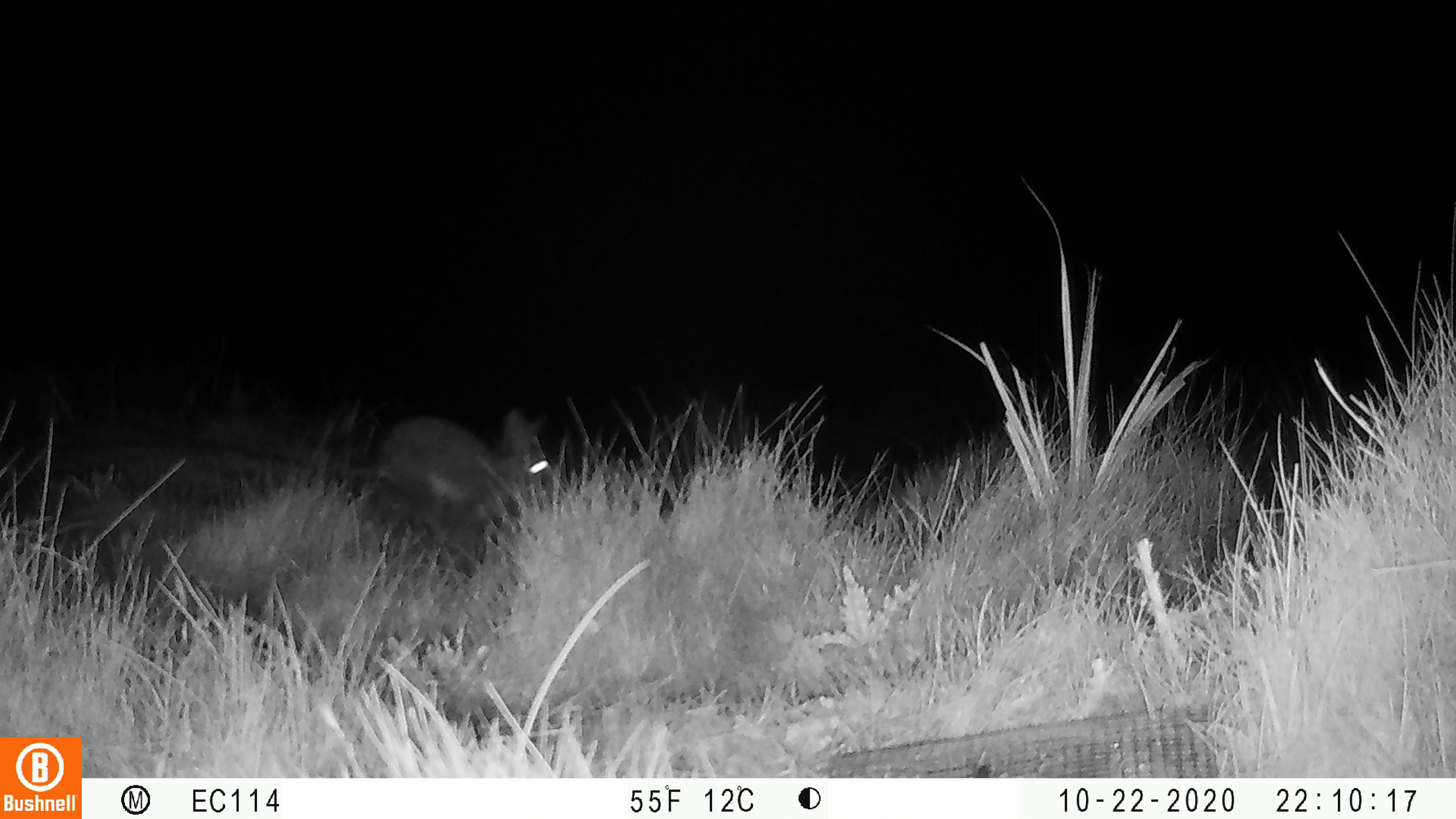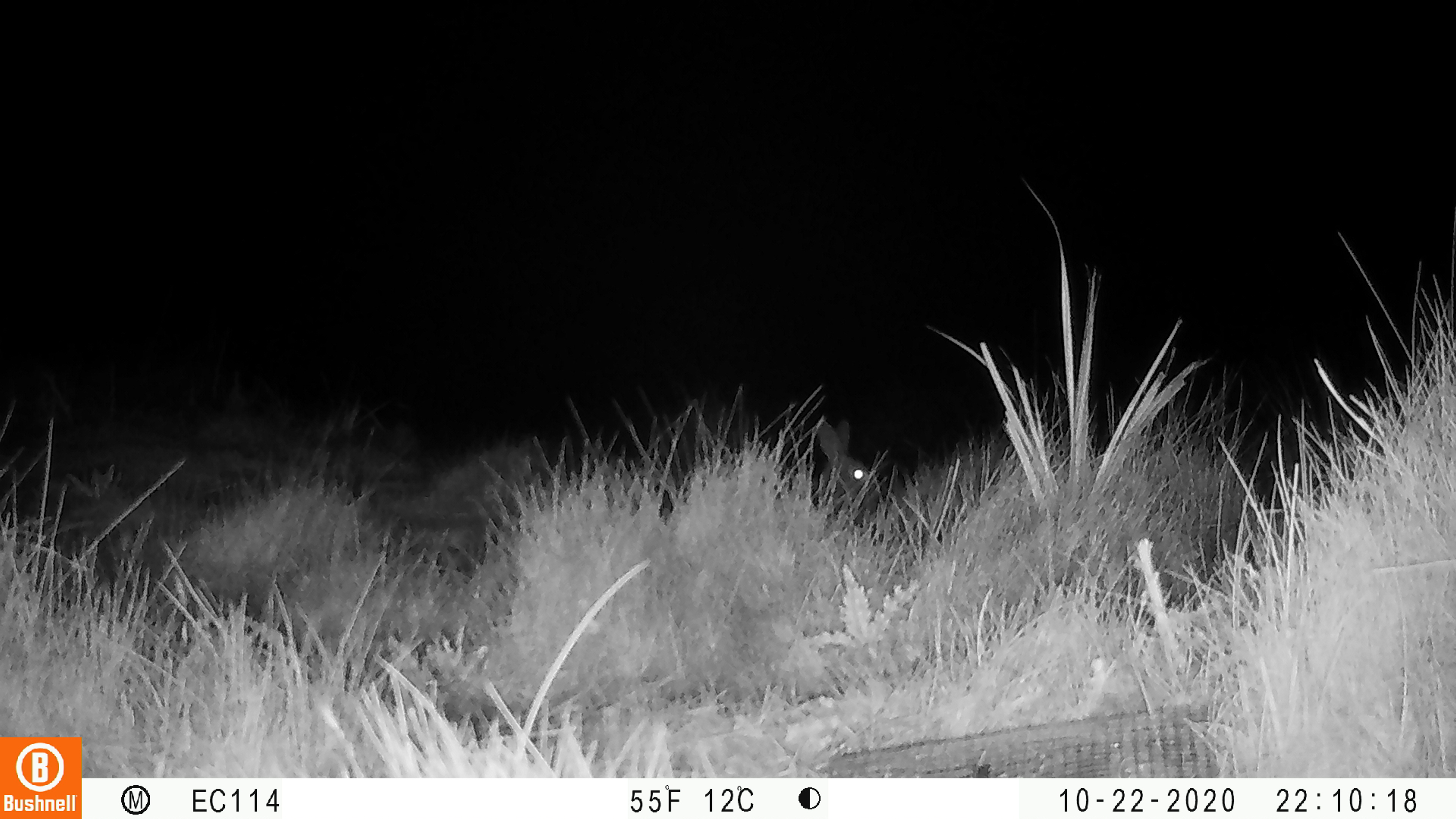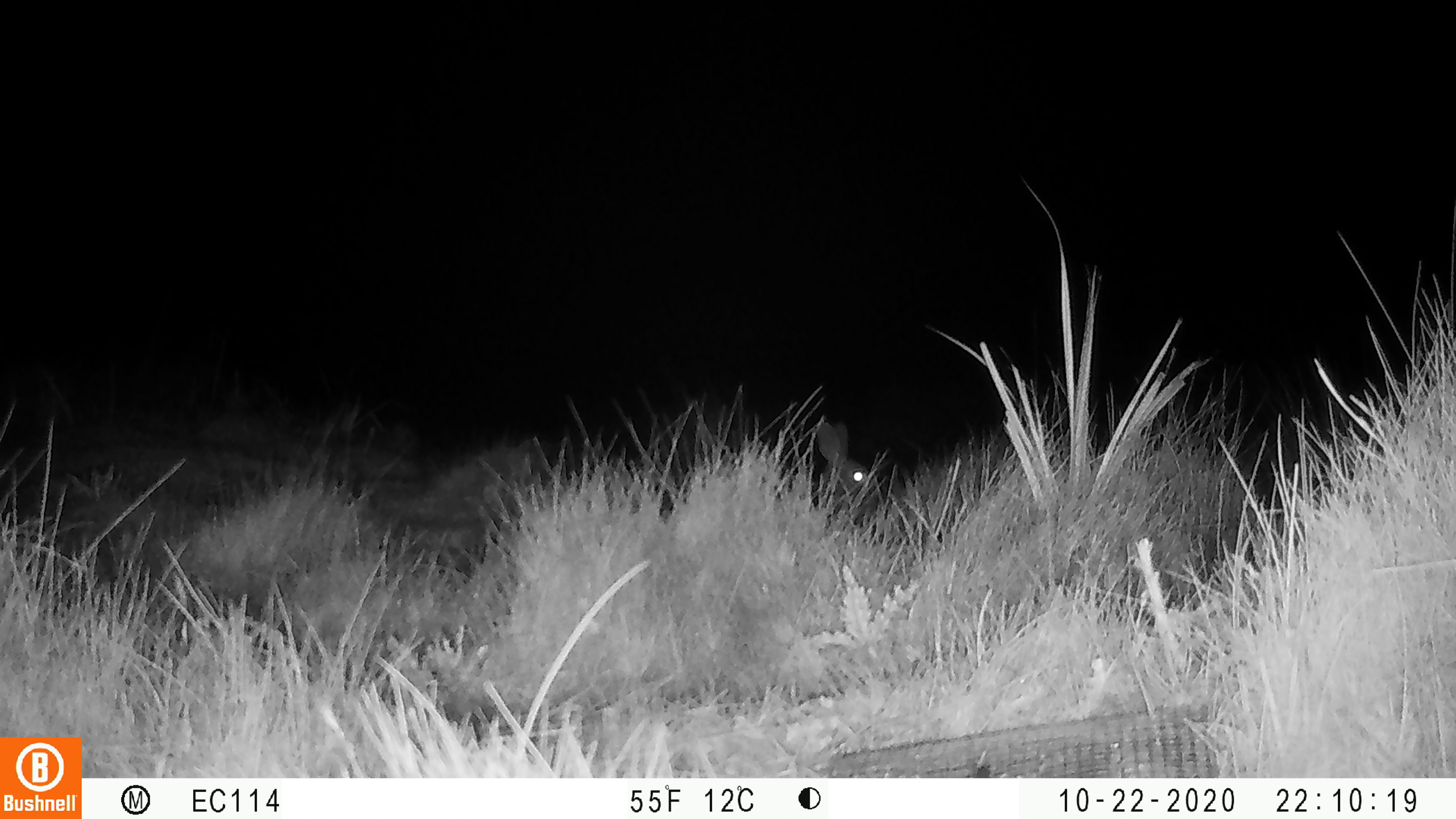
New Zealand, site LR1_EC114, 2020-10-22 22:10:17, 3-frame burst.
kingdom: Animalia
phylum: Chordata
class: Mammalia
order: Lagomorpha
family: Leporidae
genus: Oryctolagus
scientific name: Oryctolagus cuniculus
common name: european rabbit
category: rabbit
Rabbit (european rabbit) (Oryctolagus cuniculus).